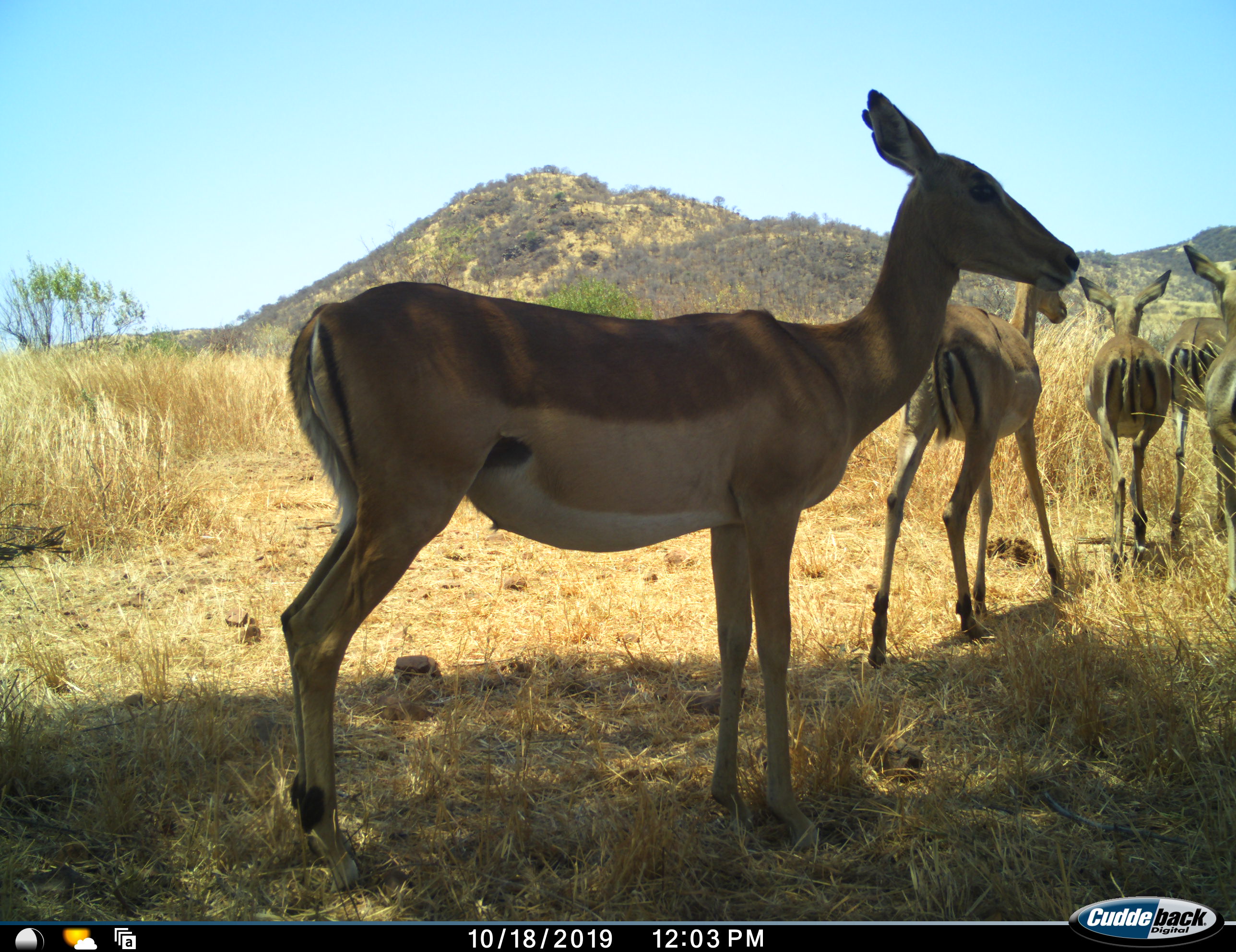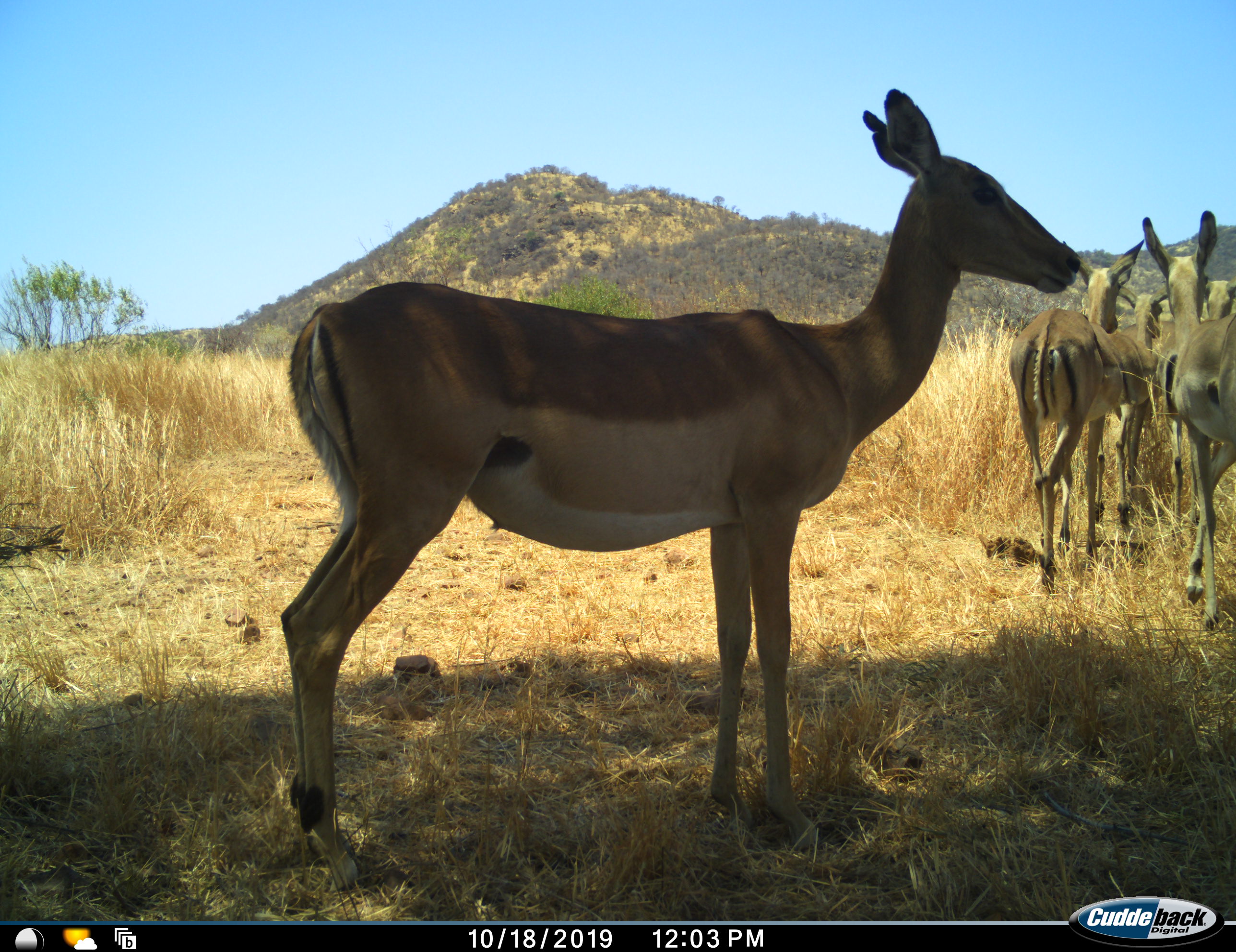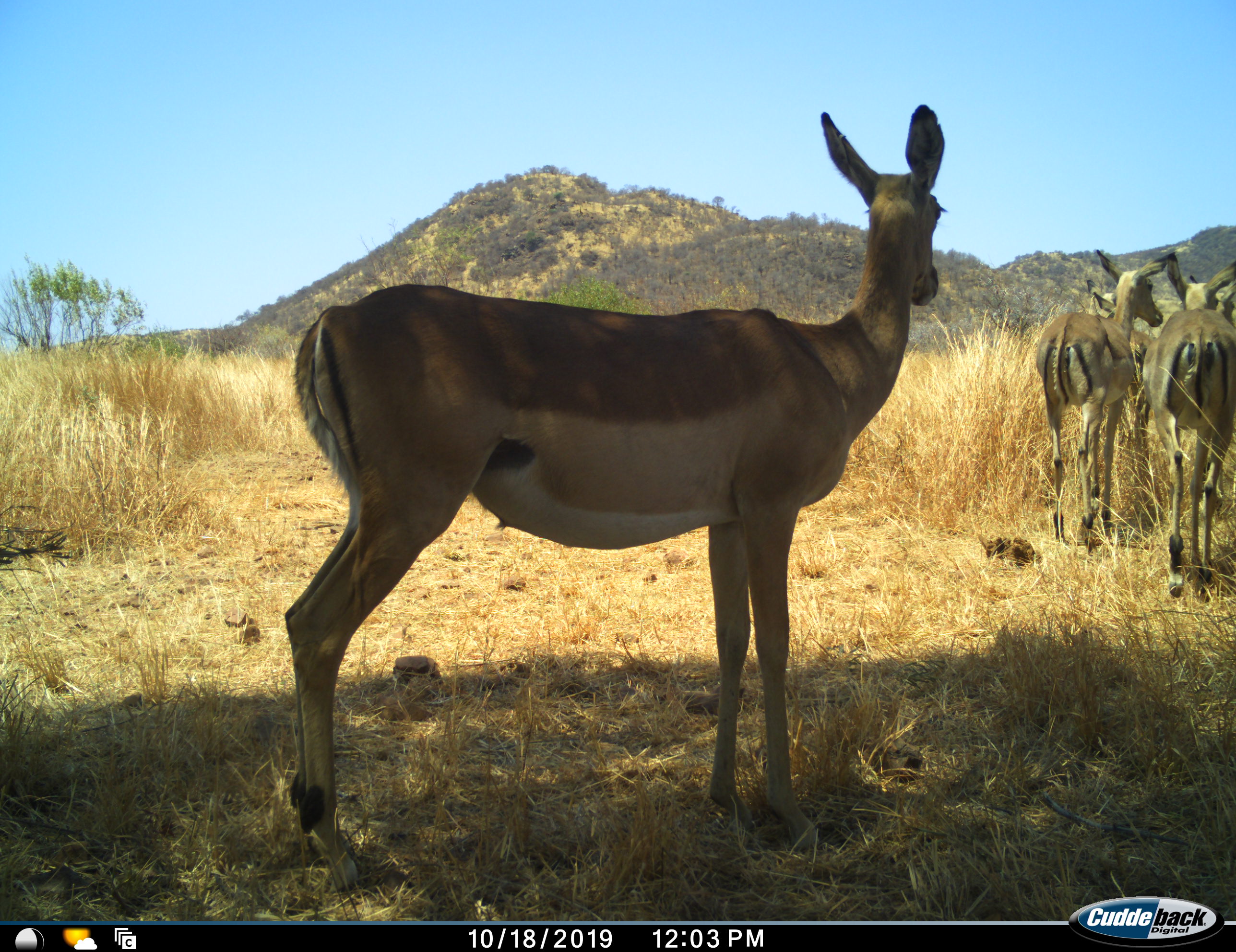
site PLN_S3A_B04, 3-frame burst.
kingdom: Animalia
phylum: Chordata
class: Mammalia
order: Artiodactyla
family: Bovidae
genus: Aepyceros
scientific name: Aepyceros melampus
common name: impala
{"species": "impala (Aepyceros melampus)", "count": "5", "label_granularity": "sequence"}